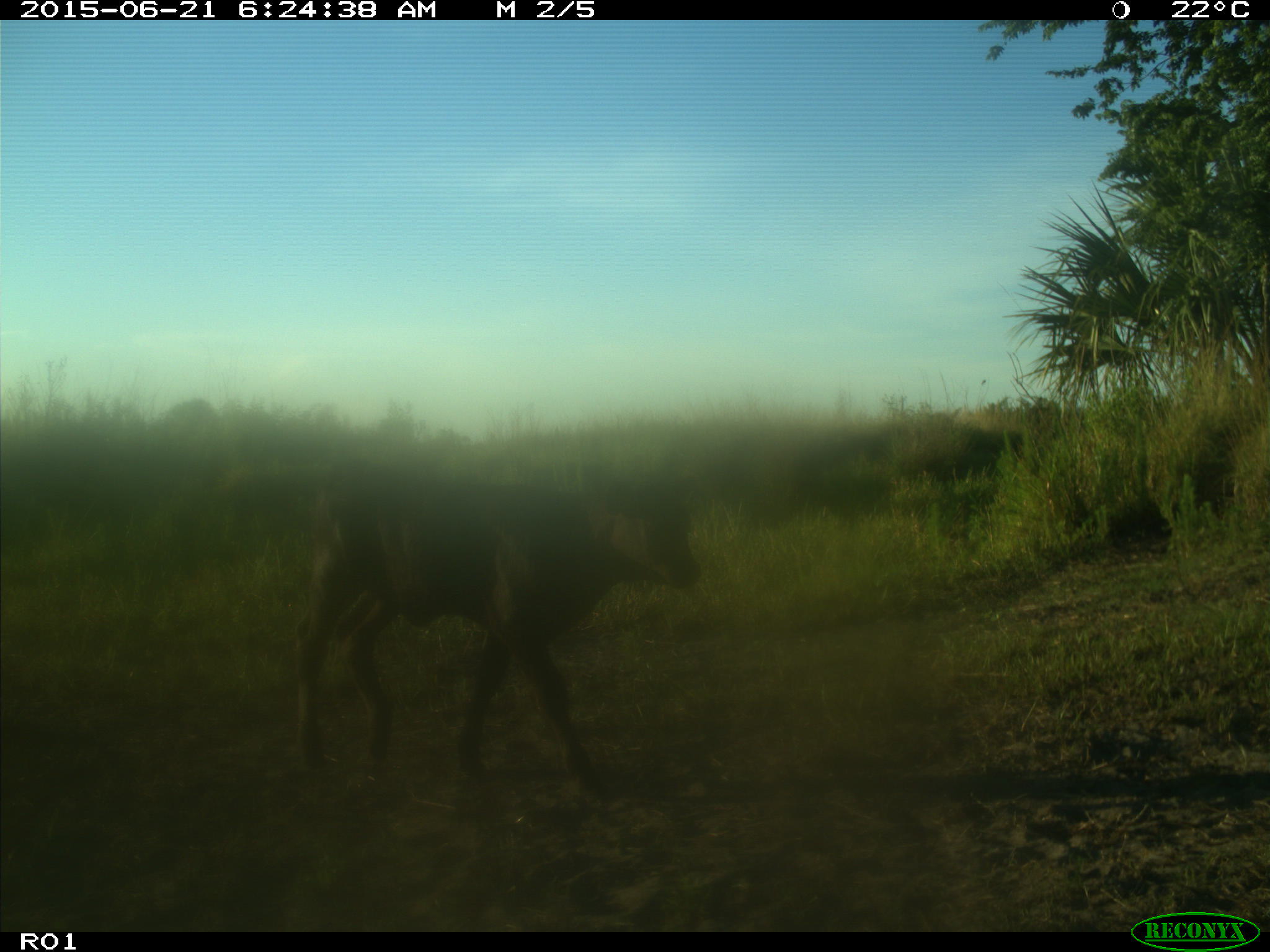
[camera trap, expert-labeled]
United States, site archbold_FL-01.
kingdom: Animalia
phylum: Chordata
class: Mammalia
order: Artiodactyla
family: Bovidae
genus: Bos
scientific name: Bos taurus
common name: domestic cow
Bos taurus (domestic cow).